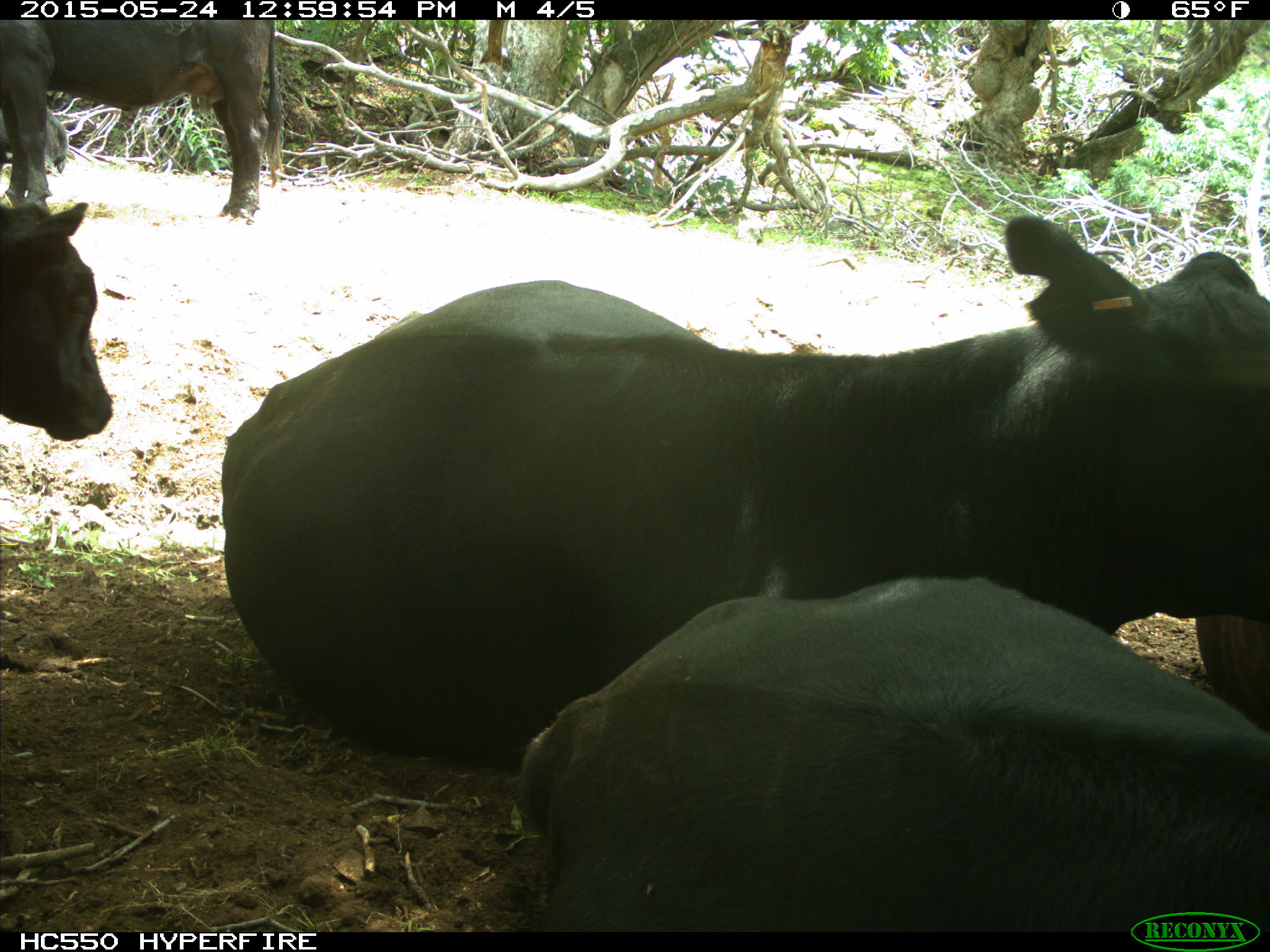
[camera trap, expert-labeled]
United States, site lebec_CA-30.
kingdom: Animalia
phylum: Chordata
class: Mammalia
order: Artiodactyla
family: Bovidae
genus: Bos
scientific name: Bos taurus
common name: domestic cow